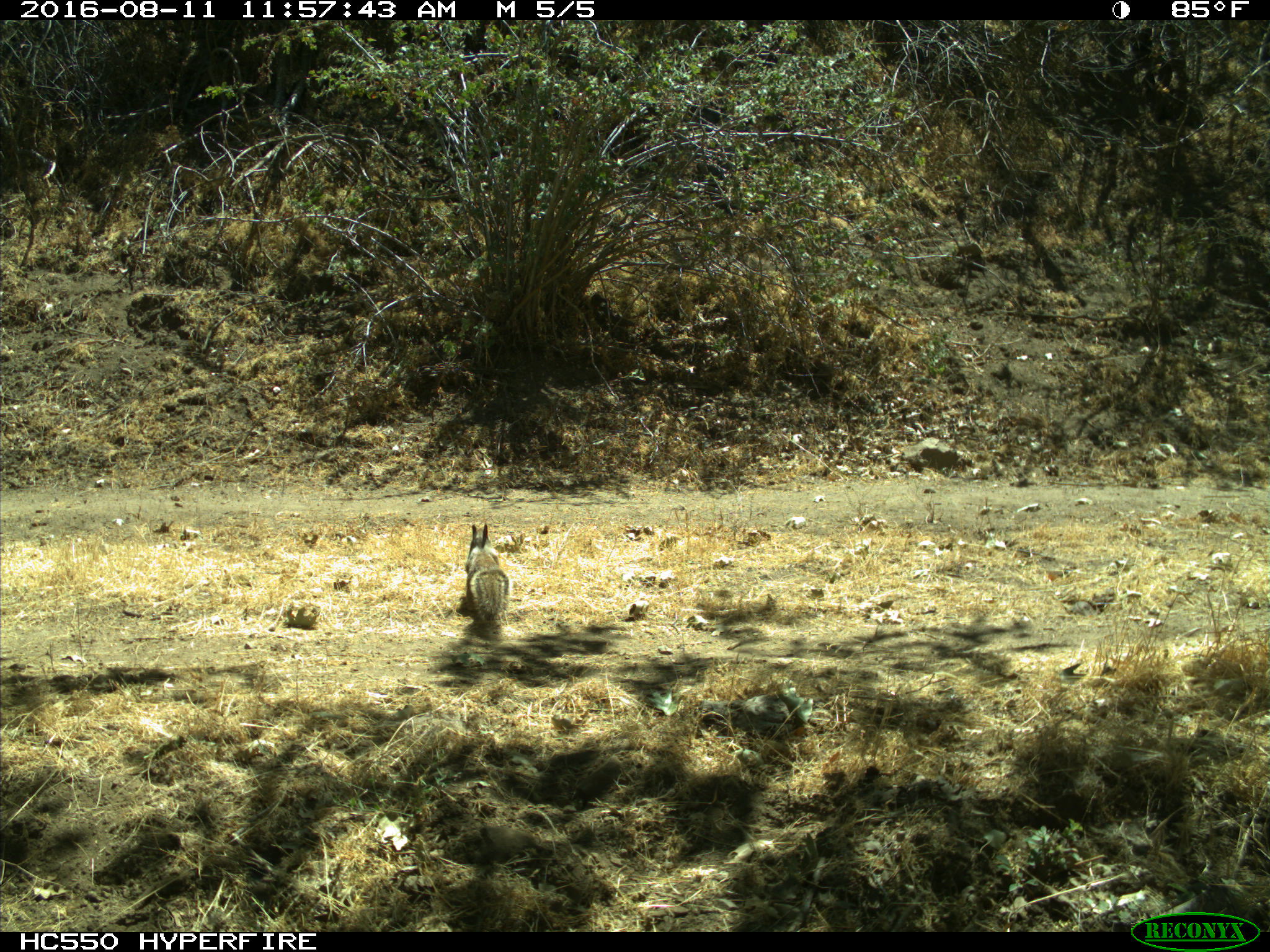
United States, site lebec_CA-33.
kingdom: Animalia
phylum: Chordata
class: Mammalia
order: Rodentia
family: Sciuridae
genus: Otospermophilus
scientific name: Otospermophilus beecheyi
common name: california ground squirrel